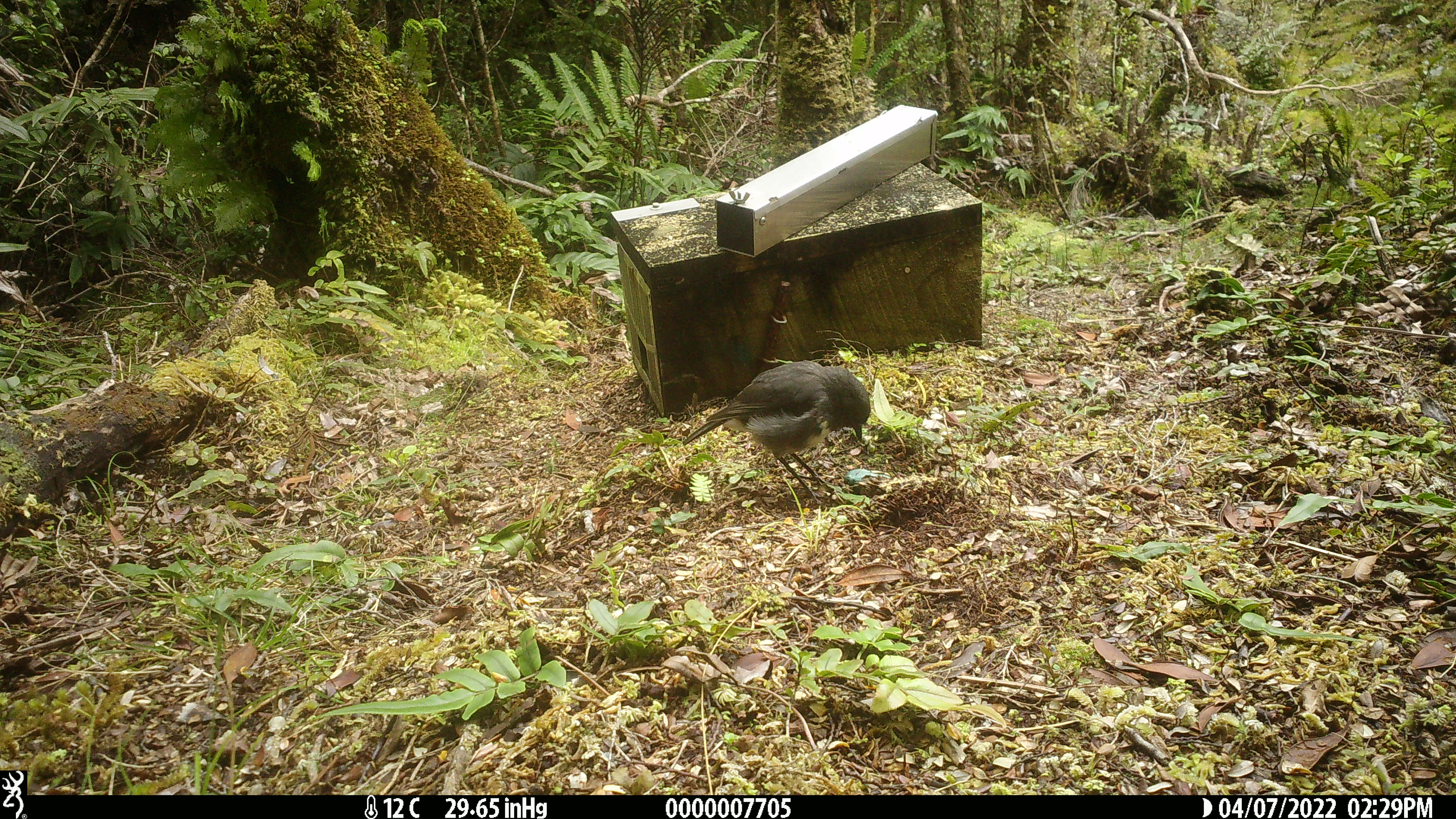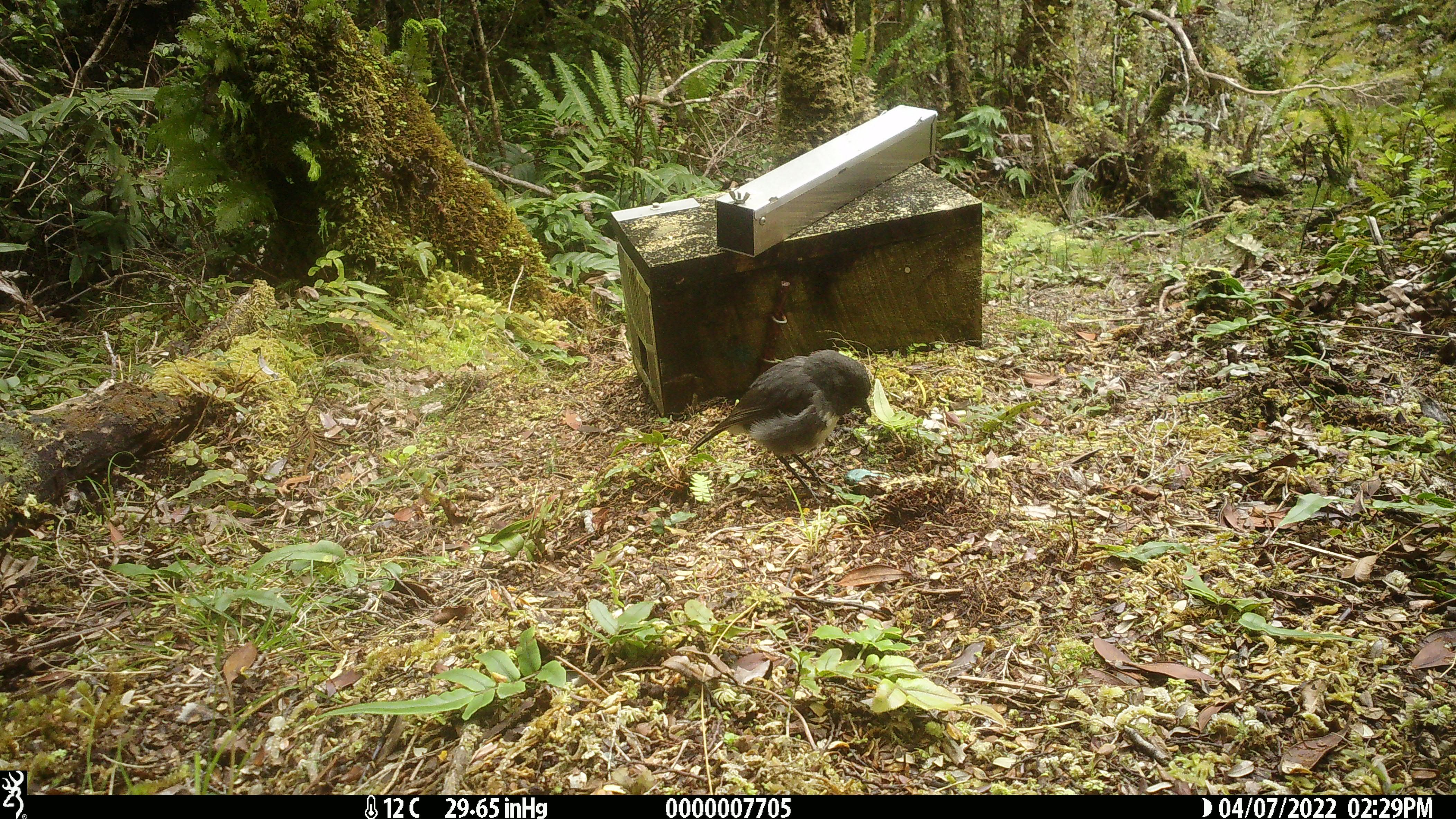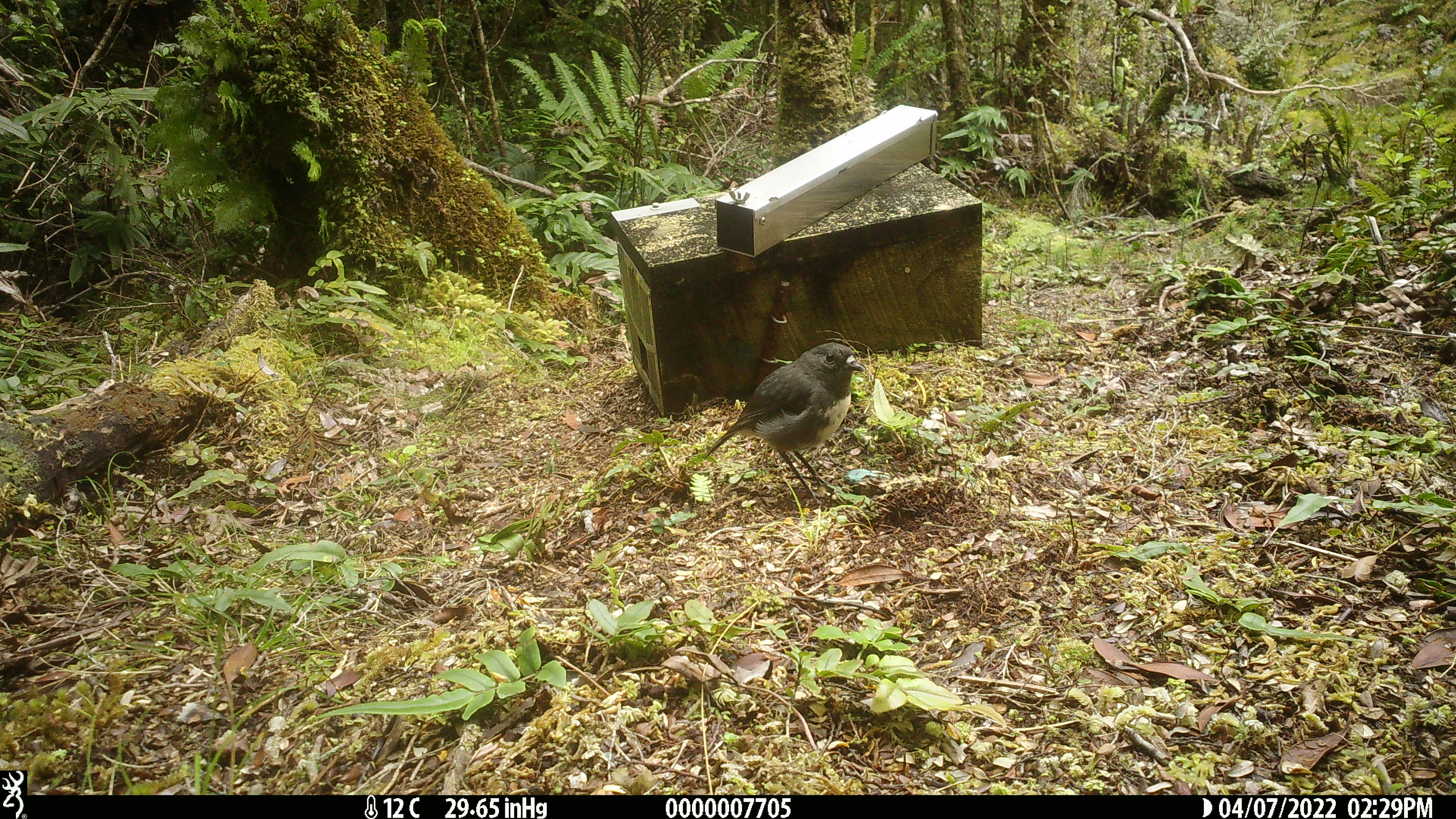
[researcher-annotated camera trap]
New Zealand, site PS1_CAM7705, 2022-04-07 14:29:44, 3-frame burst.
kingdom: Animalia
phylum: Chordata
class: Aves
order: Passeriformes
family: Petroicidae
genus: Petroica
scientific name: Petroica australis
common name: new zealand robin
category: robin